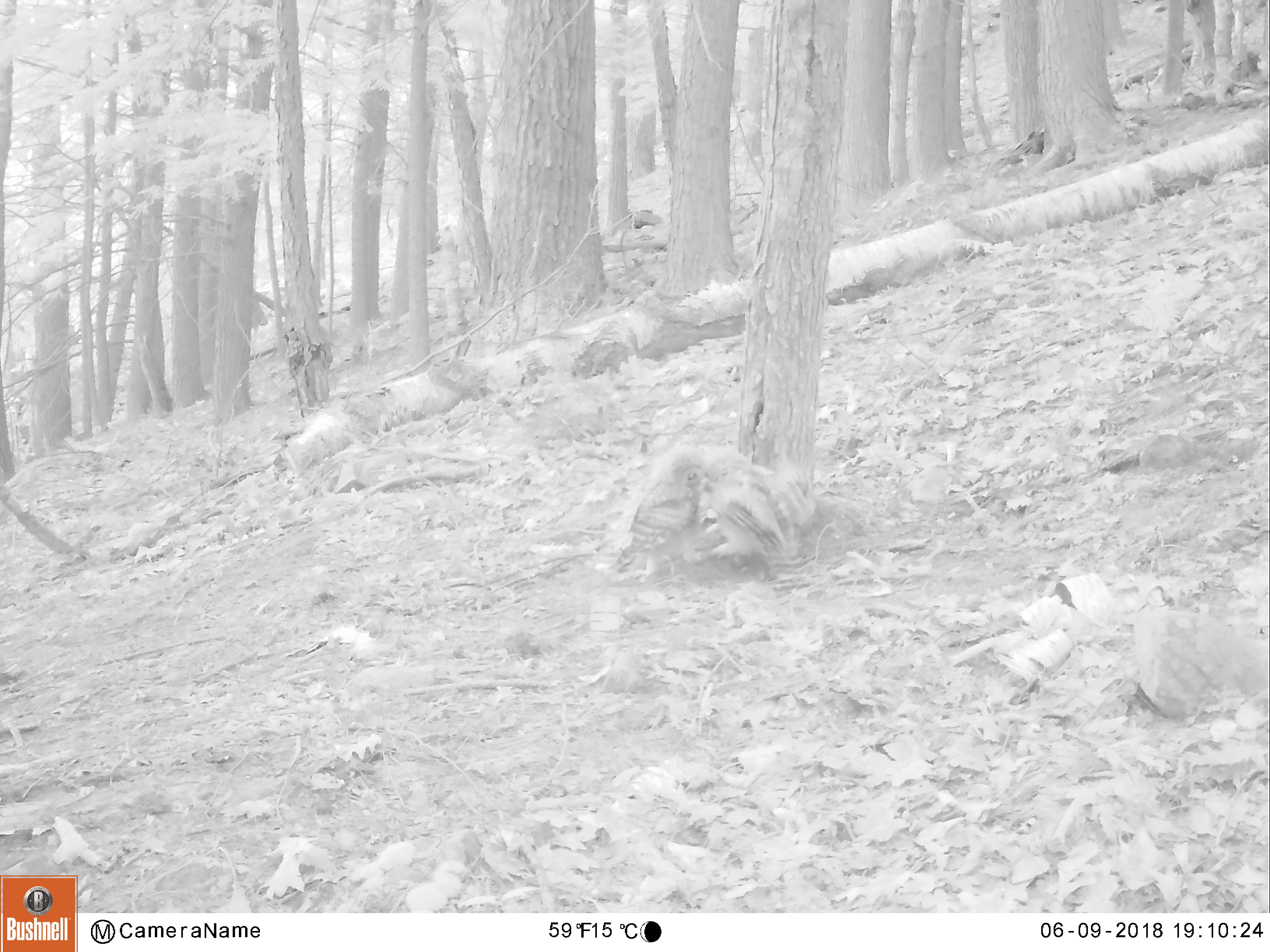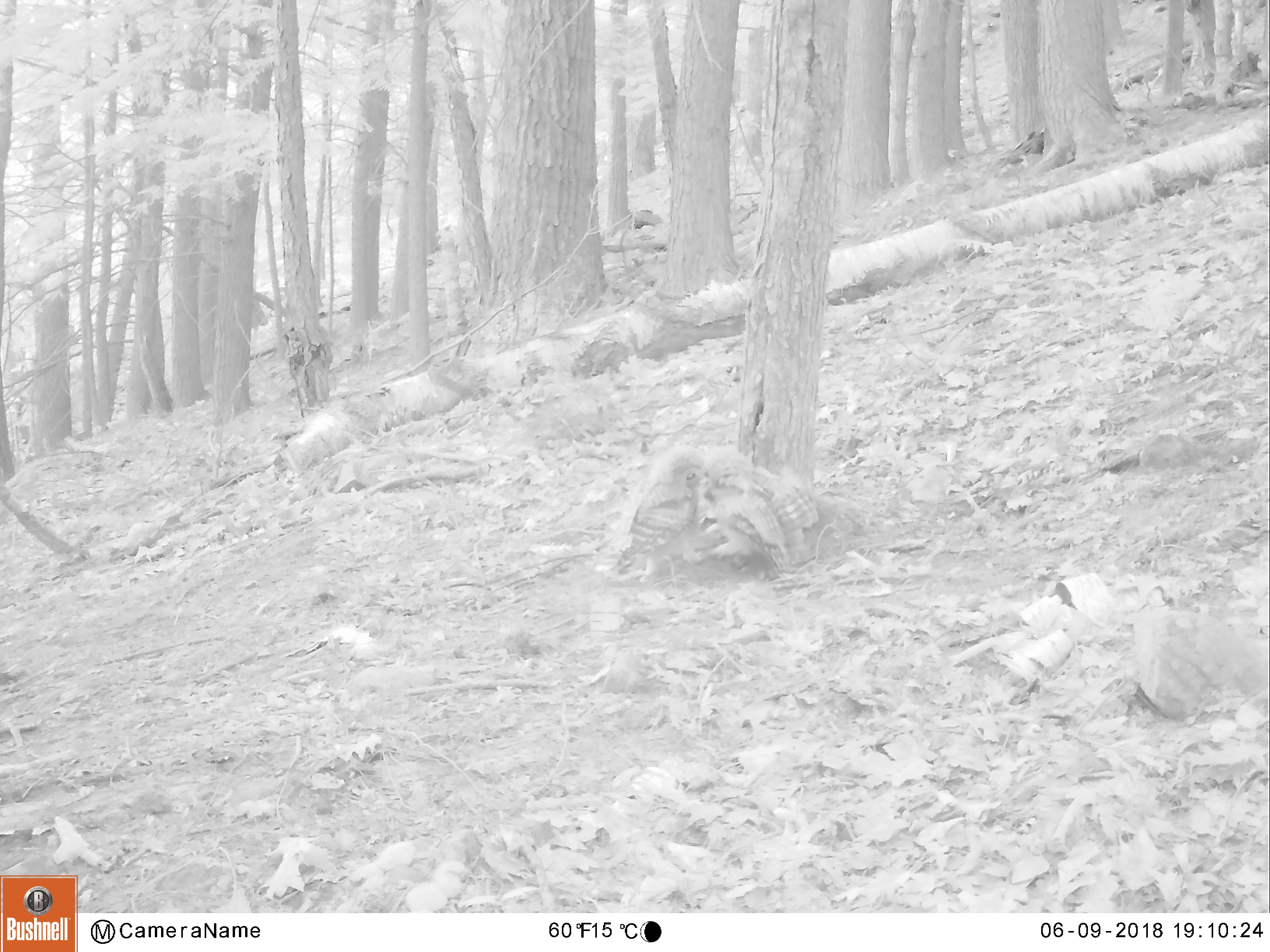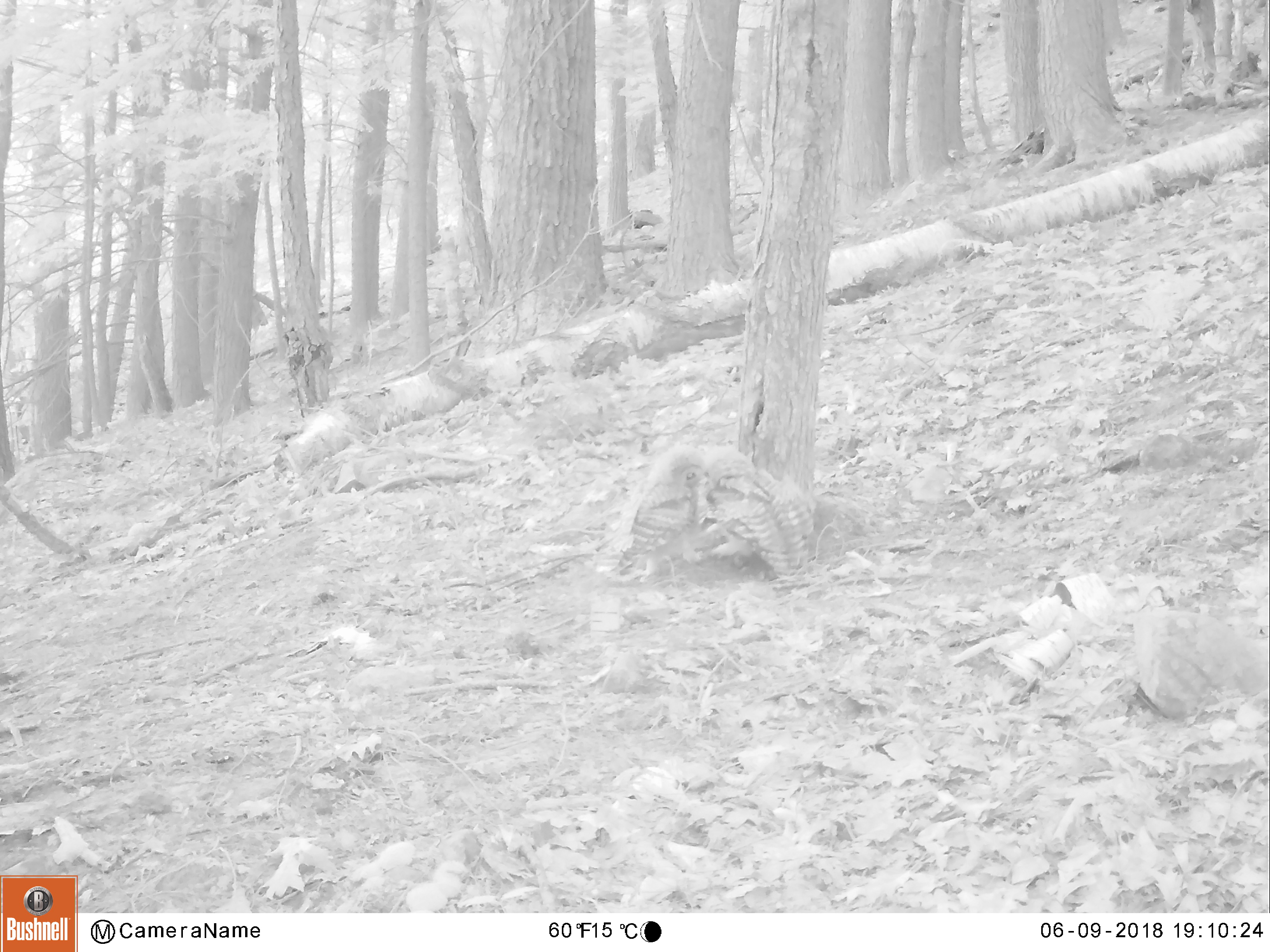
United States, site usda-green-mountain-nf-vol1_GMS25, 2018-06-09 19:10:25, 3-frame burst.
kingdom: Animalia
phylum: Chordata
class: Aves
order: Strigiformes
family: Strigidae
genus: Strix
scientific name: Strix varia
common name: barred owl